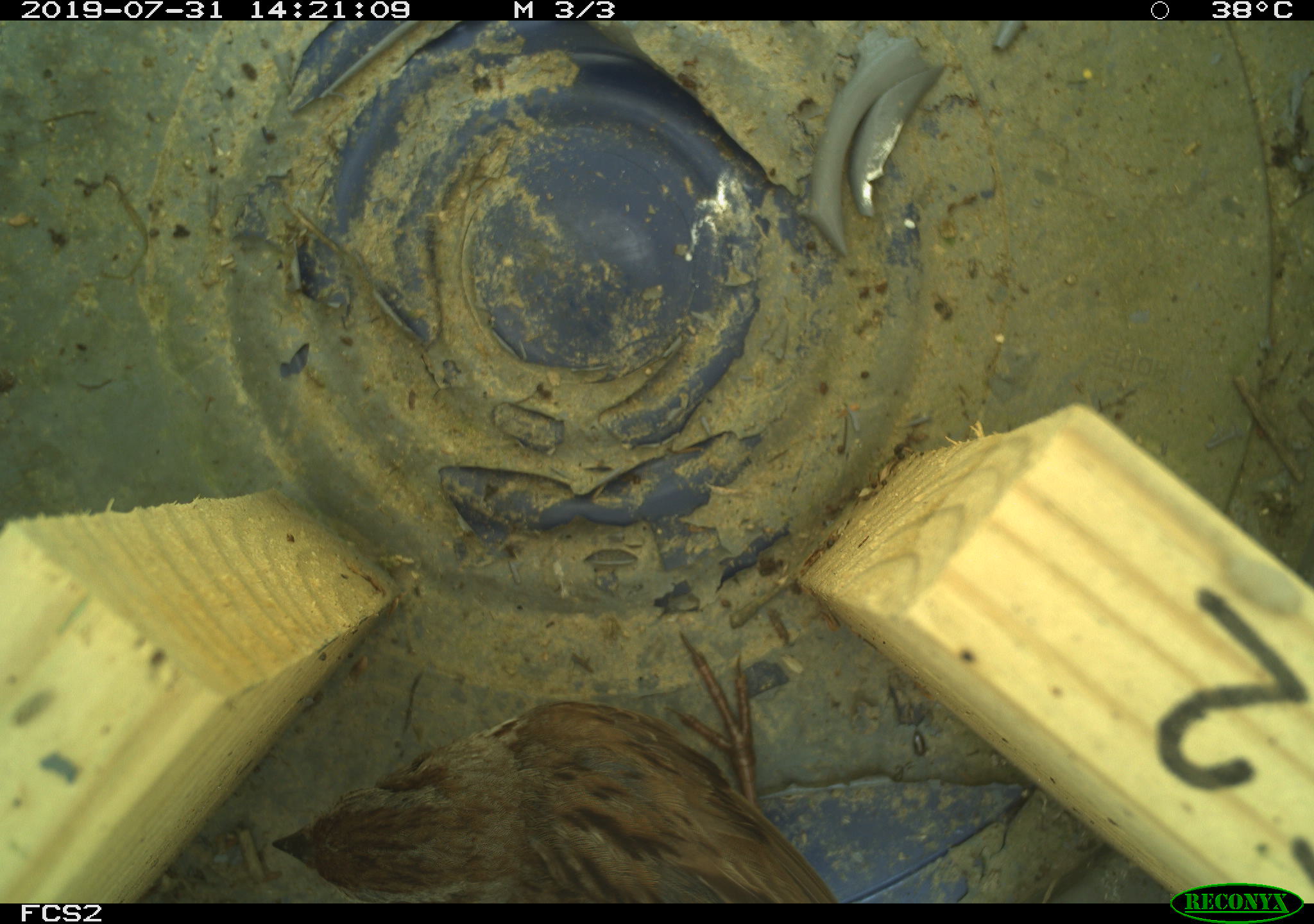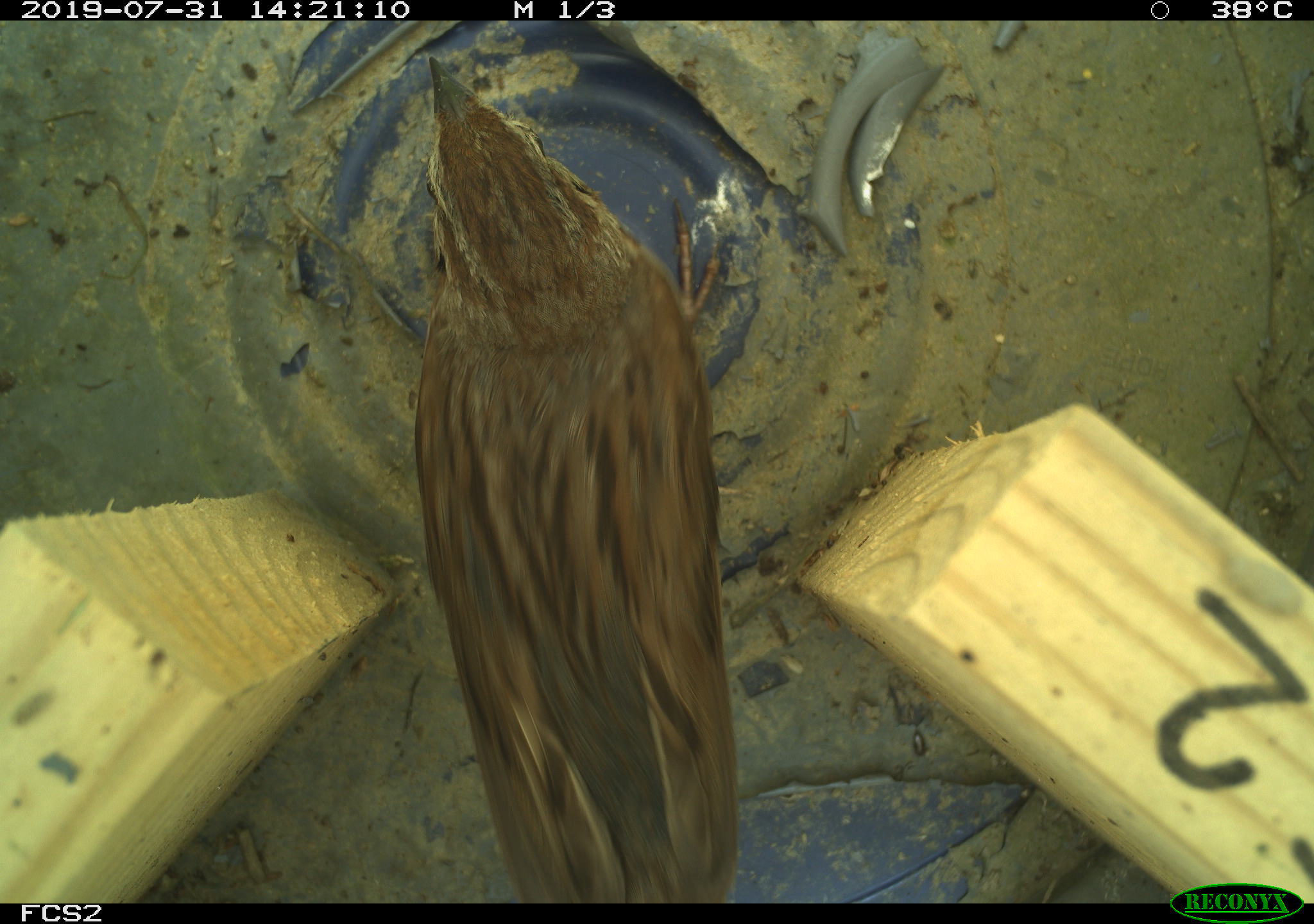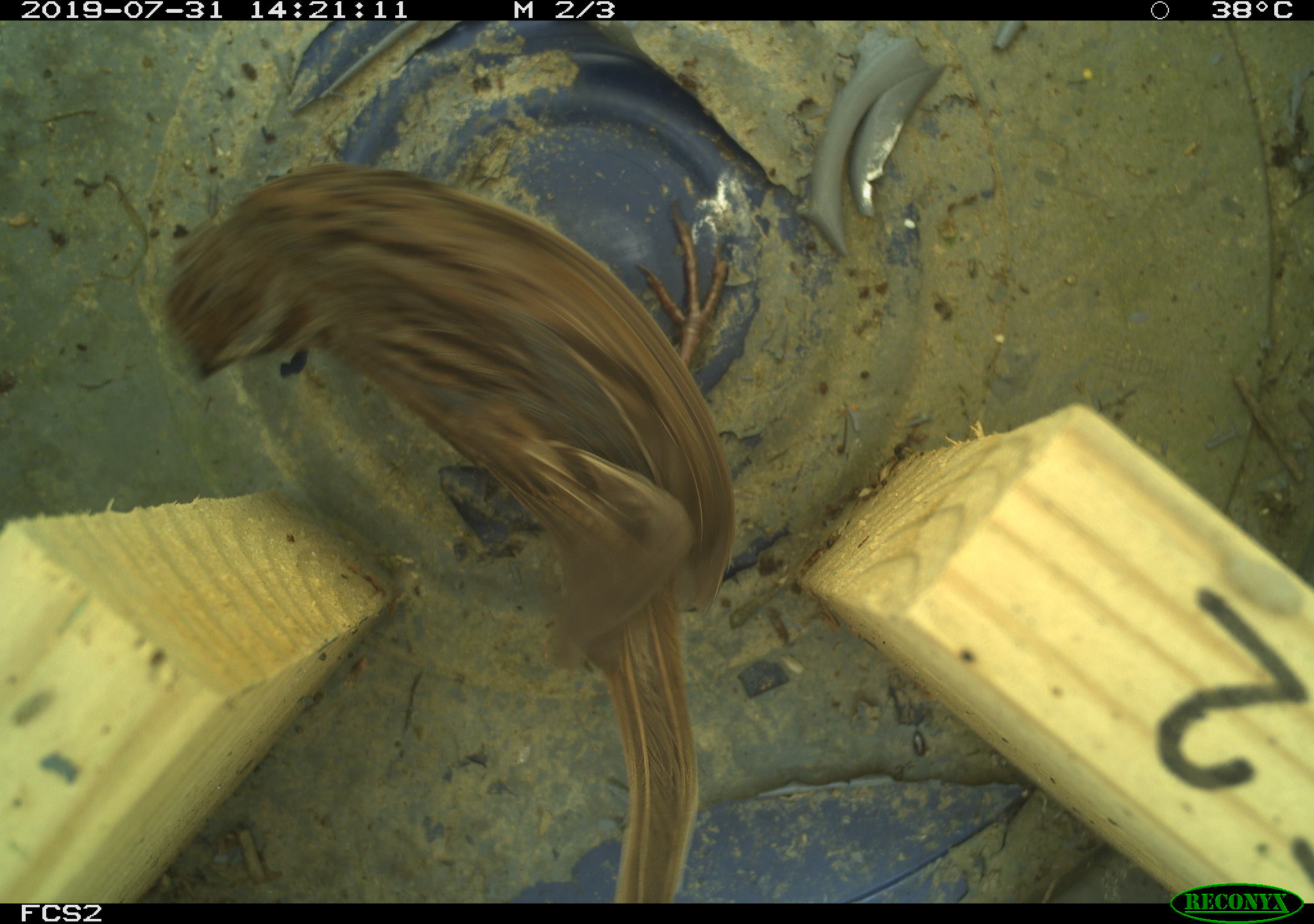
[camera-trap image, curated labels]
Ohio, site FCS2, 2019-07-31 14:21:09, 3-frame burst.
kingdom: Animalia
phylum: Chordata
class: Aves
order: Passeriformes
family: Passerellidae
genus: Melospiza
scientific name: Melospiza melodia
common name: song sparrow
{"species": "song sparrow (Melospiza melodia)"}